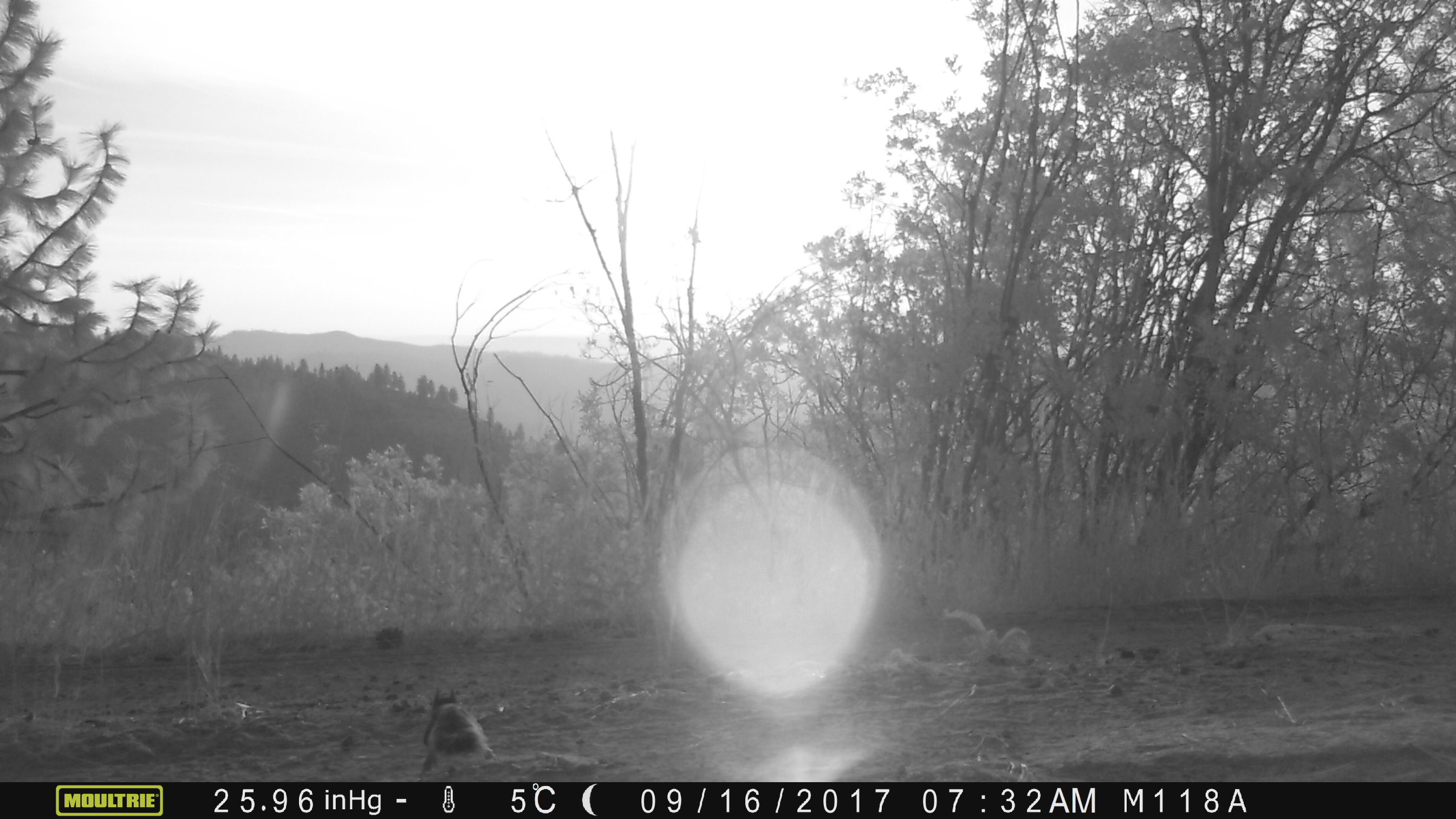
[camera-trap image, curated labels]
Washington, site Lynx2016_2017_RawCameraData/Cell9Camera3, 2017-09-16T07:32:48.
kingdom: Animalia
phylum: Chordata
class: Mammalia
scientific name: Mammalia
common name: small mammal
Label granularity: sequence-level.